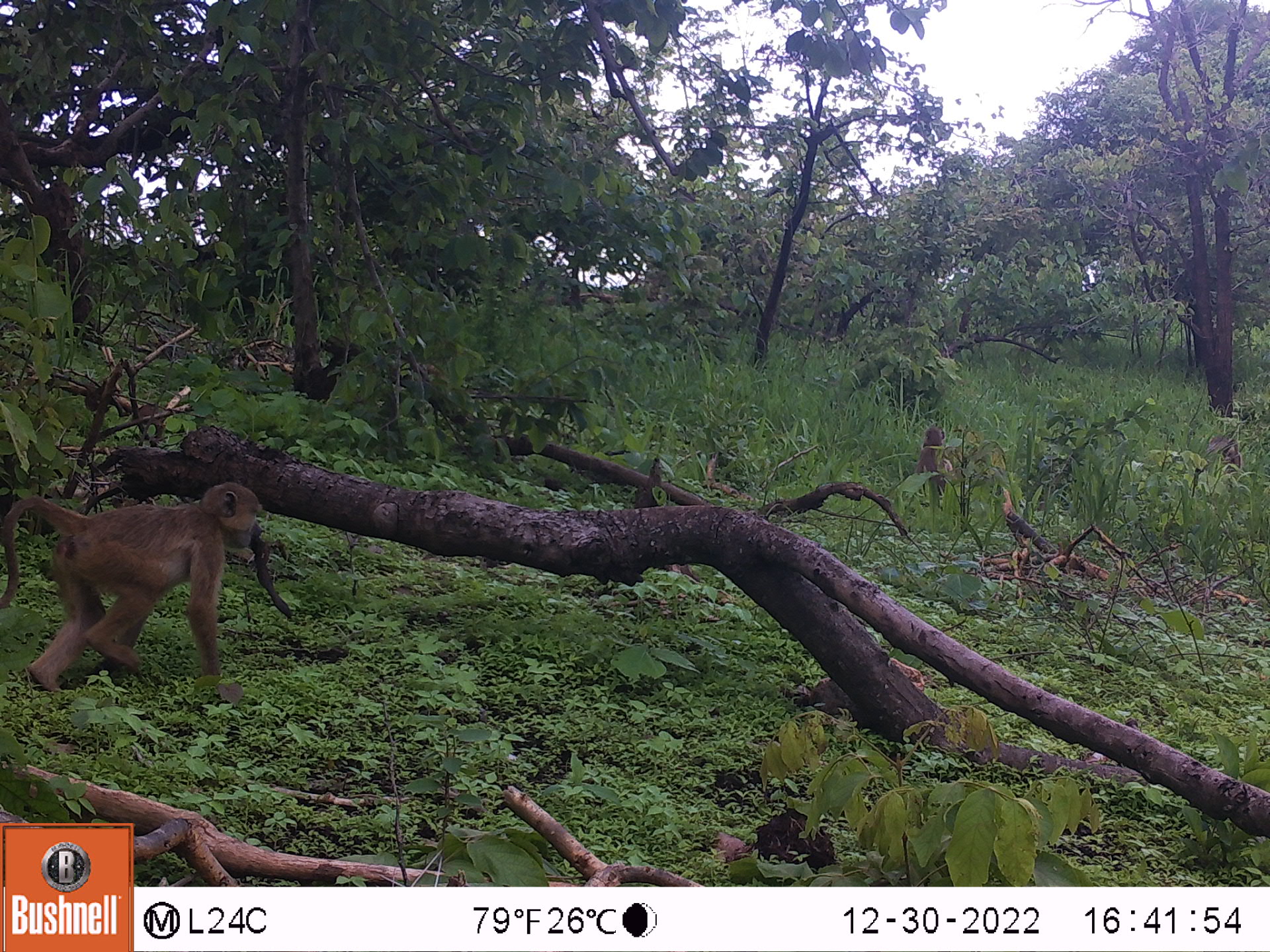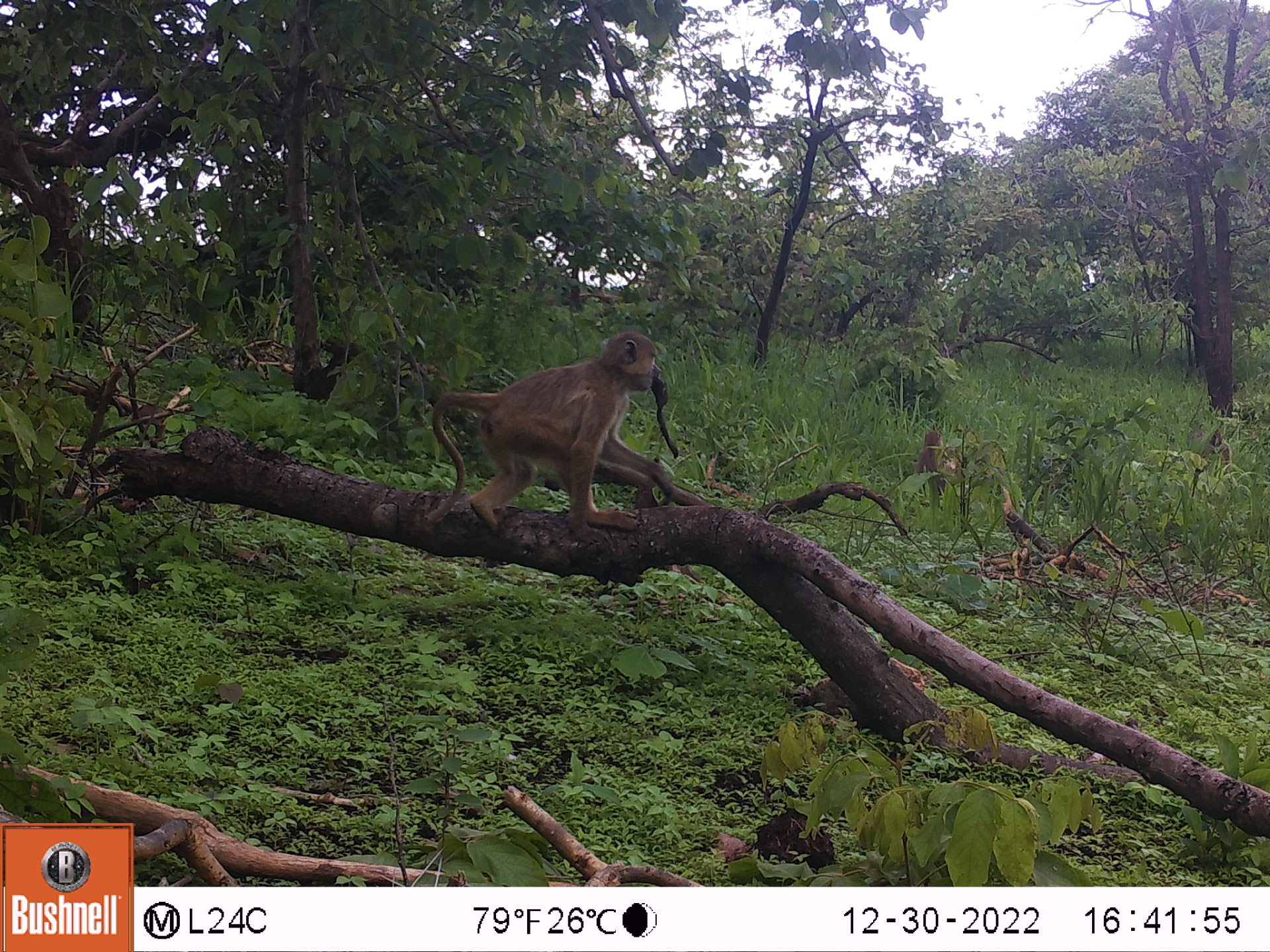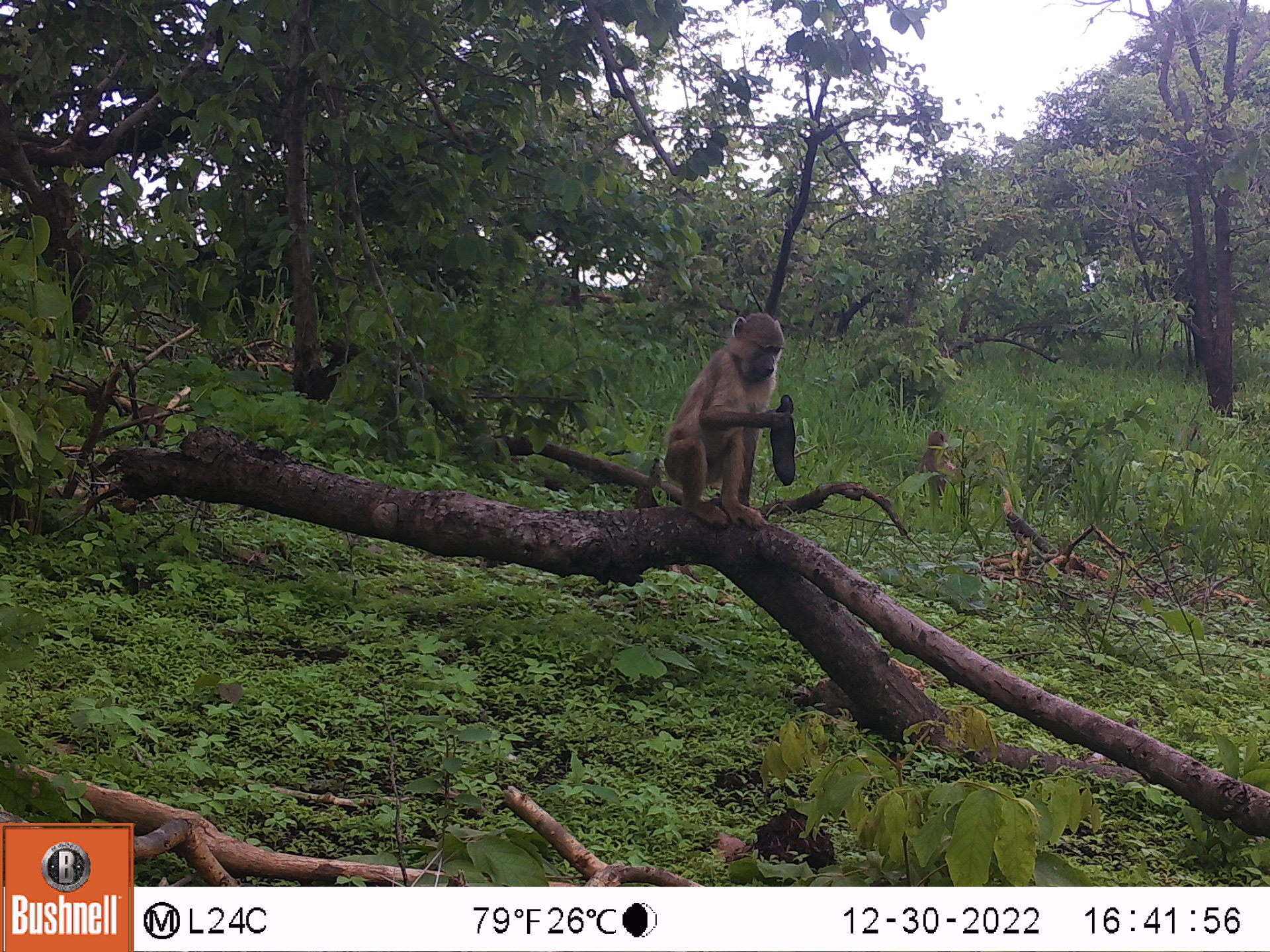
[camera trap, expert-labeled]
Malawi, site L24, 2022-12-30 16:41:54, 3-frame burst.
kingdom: Animalia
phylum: Chordata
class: Mammalia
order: Primates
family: Cercopithecidae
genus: Papio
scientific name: Papio cynocephalus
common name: yellow baboon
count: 3